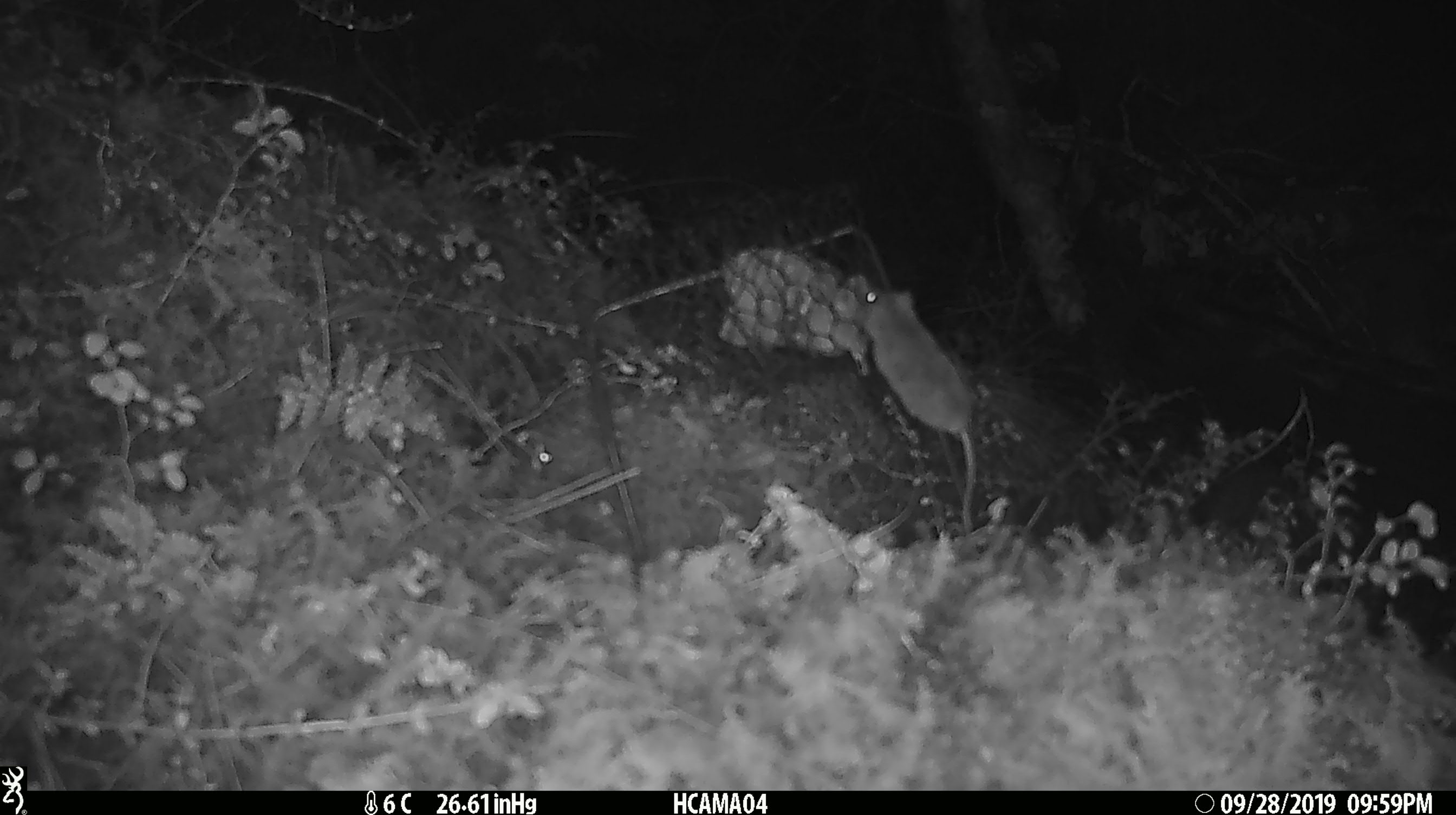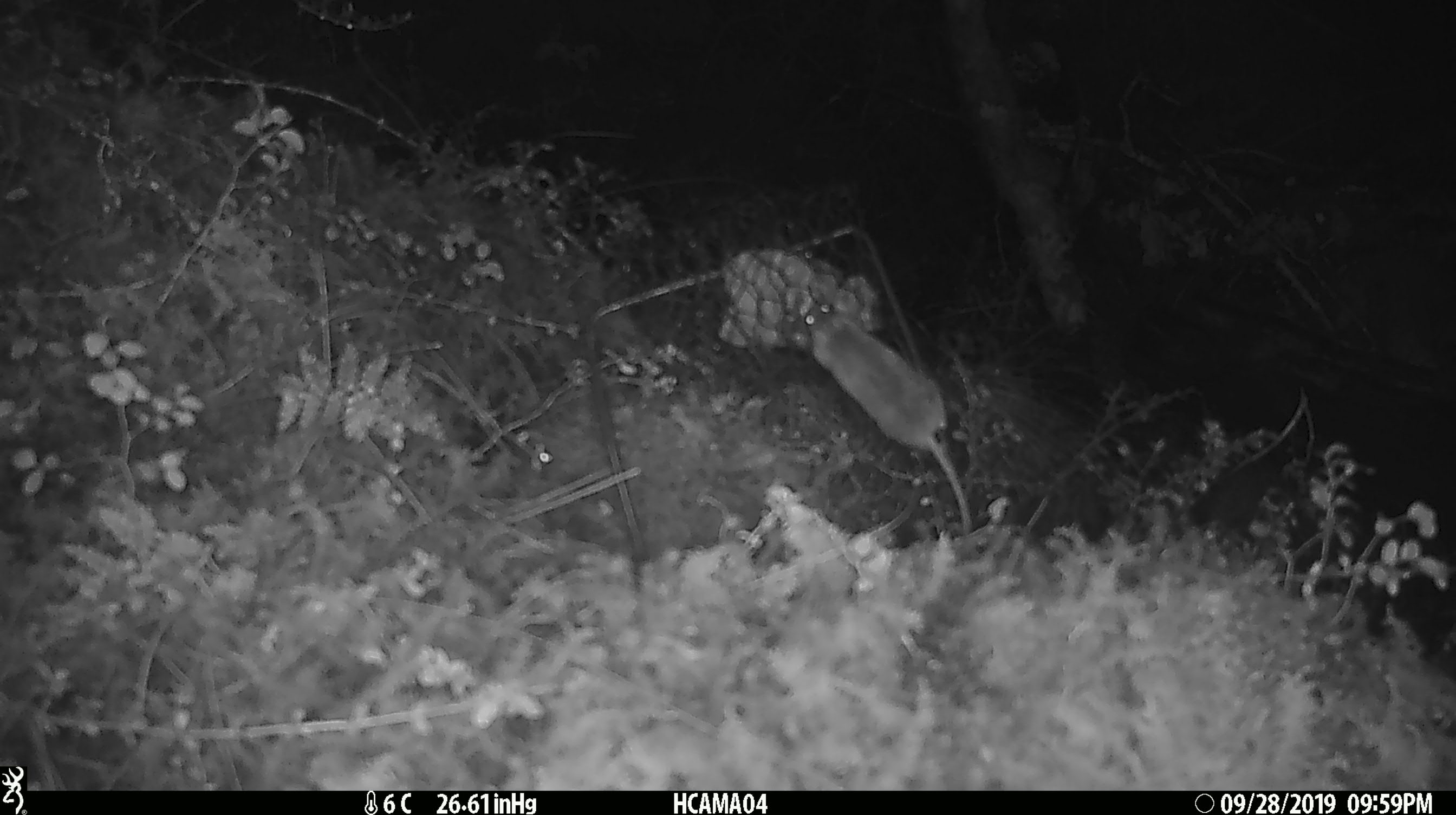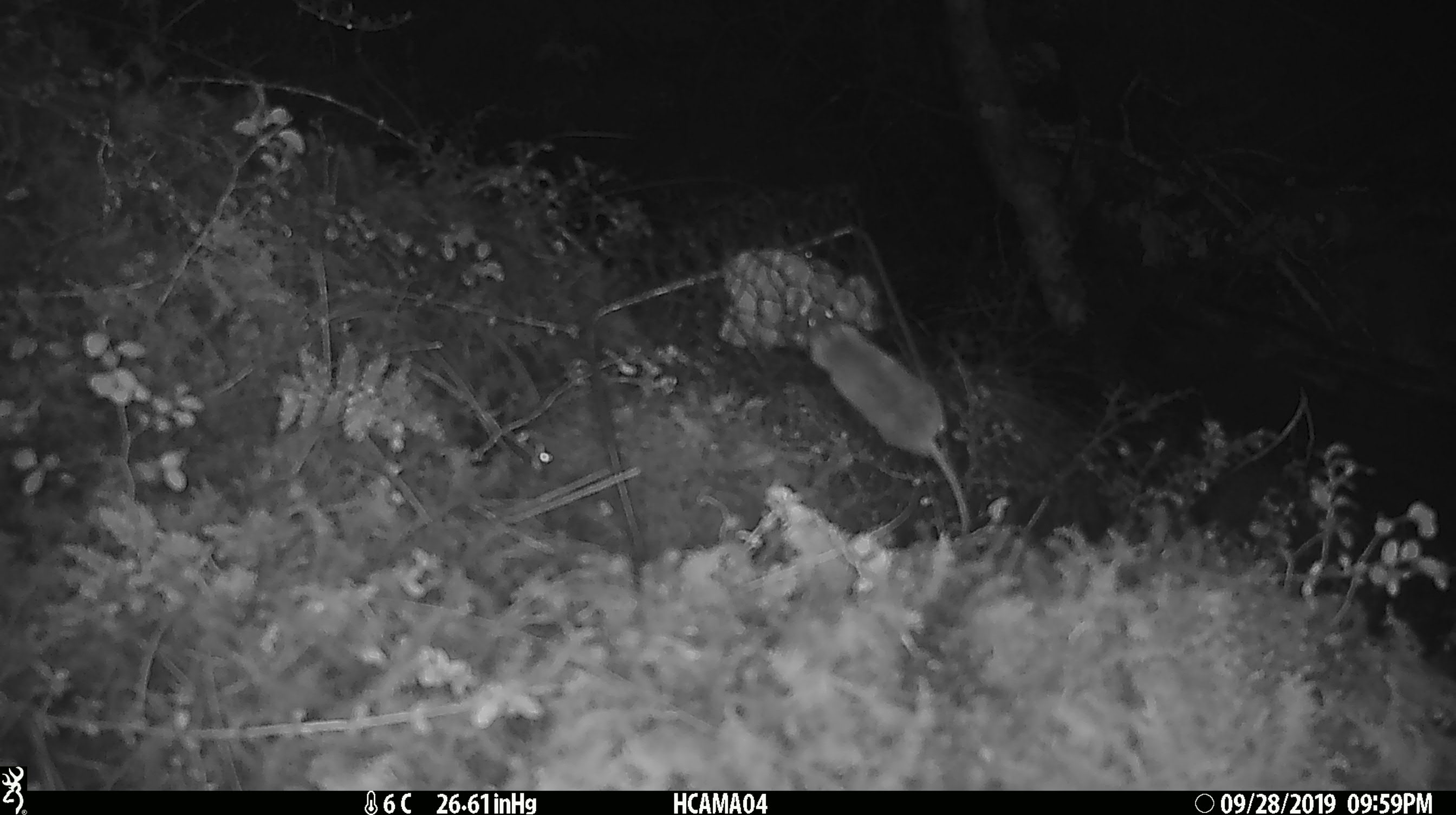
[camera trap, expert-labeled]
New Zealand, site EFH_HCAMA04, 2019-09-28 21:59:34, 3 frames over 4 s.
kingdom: Animalia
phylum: Chordata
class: Mammalia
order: Rodentia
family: Muridae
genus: Mus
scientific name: Mus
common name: mouse